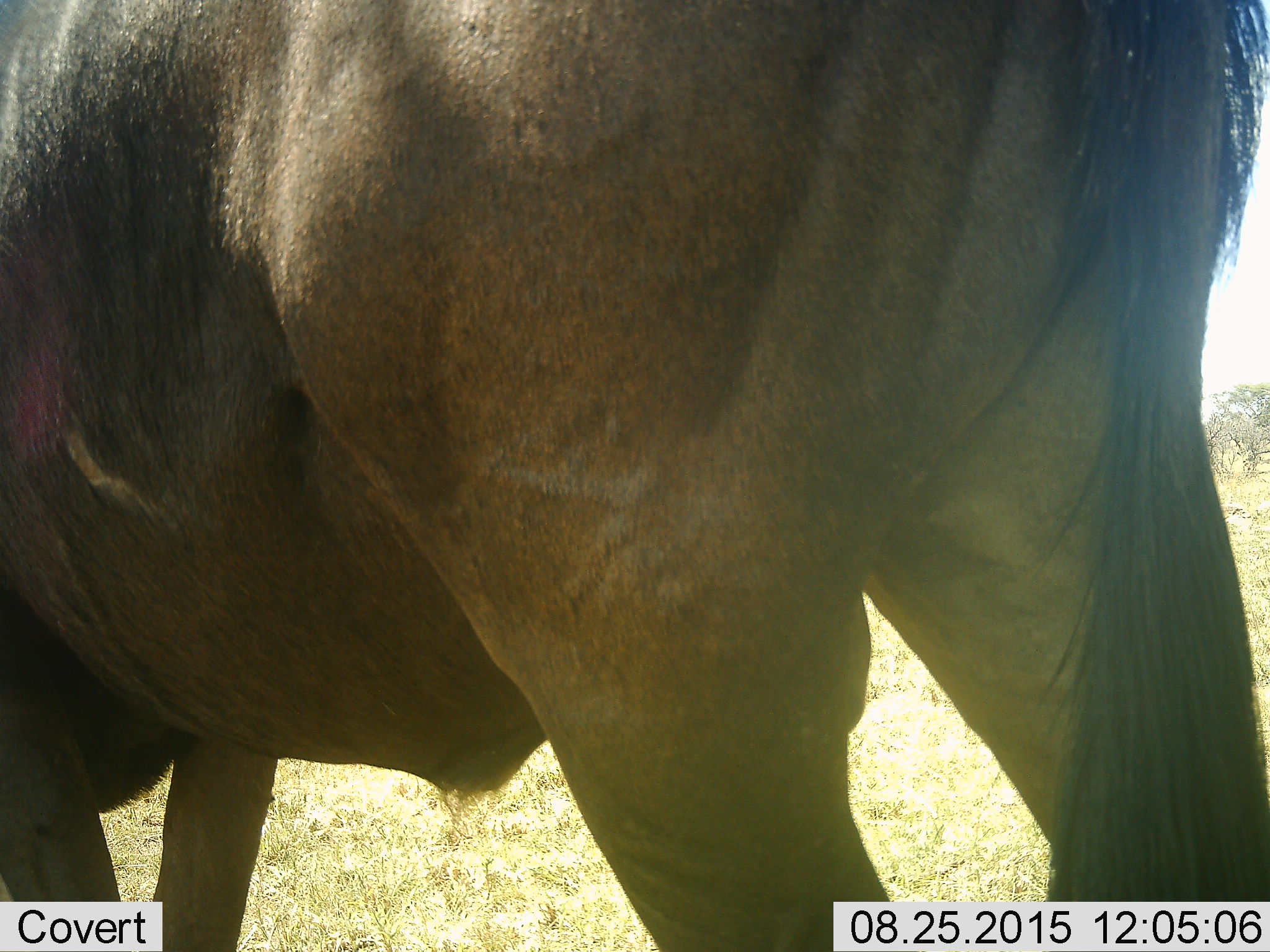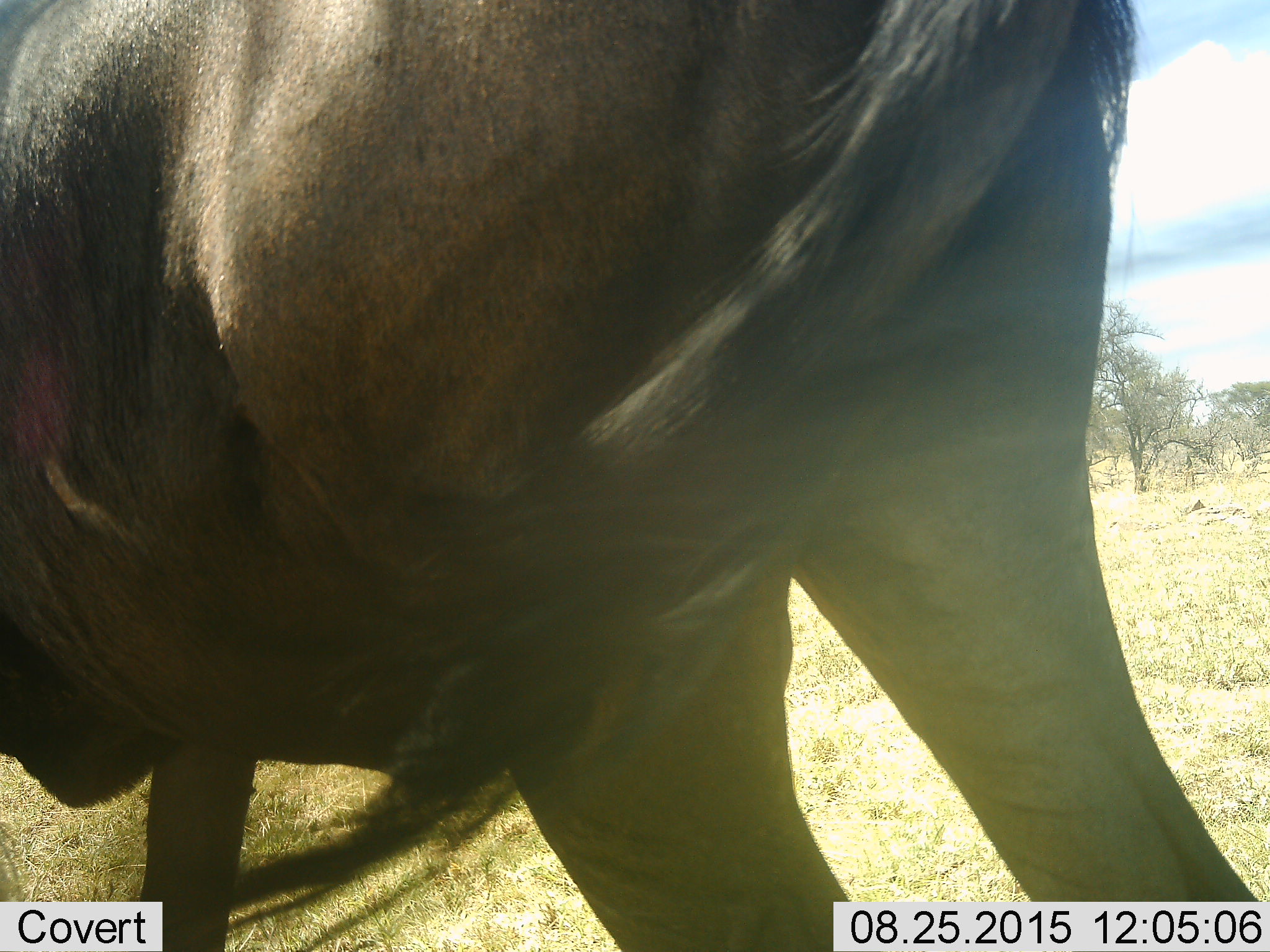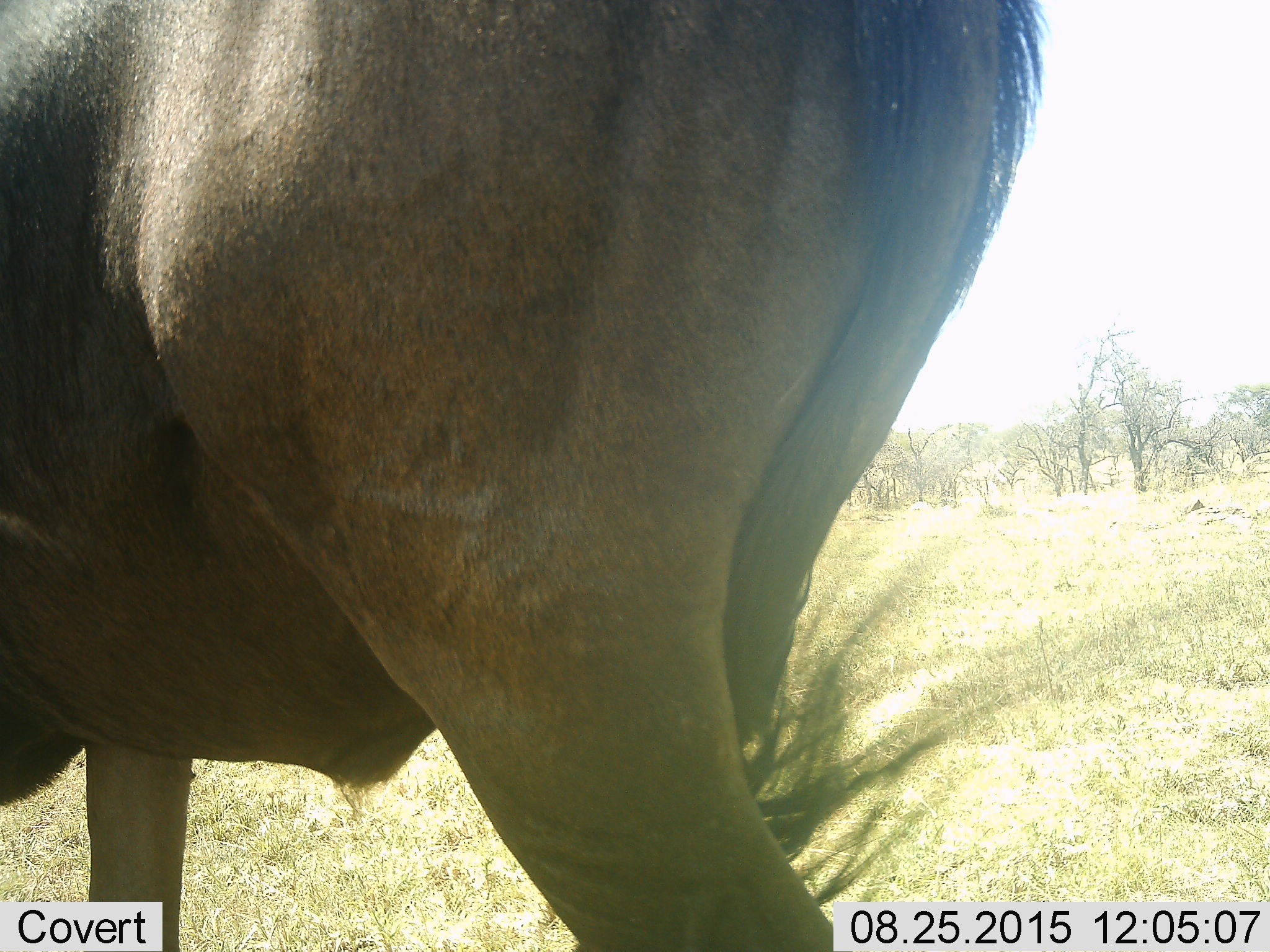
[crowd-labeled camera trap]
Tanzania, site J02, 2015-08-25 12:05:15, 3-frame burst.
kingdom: Animalia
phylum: Chordata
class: Mammalia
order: Artiodactyla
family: Bovidae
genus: Connochaetes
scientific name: Connochaetes taurinus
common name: blue wildebeest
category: wildebeest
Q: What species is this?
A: Wildebeest (blue wildebeest) (Connochaetes taurinus).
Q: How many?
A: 1.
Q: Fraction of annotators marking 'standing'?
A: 62%.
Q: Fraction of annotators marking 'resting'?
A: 0%.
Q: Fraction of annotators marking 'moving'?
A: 38%.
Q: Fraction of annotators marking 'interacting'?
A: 0%.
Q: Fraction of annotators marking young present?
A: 0%.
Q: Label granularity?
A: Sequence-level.